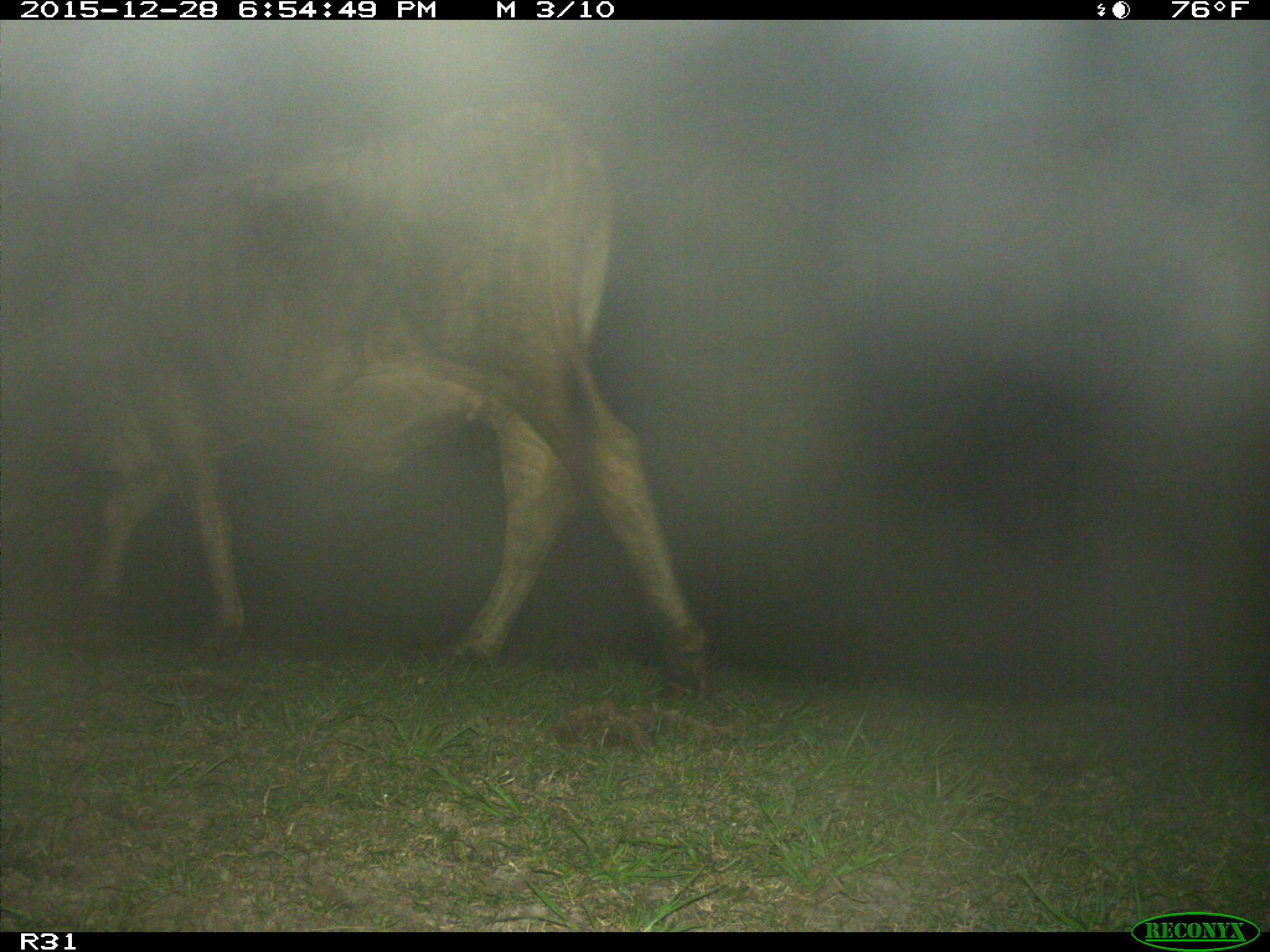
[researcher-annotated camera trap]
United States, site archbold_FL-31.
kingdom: Animalia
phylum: Chordata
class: Mammalia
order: Artiodactyla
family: Bovidae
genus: Bos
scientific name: Bos taurus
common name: domestic cow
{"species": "Bos taurus (domestic cow)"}